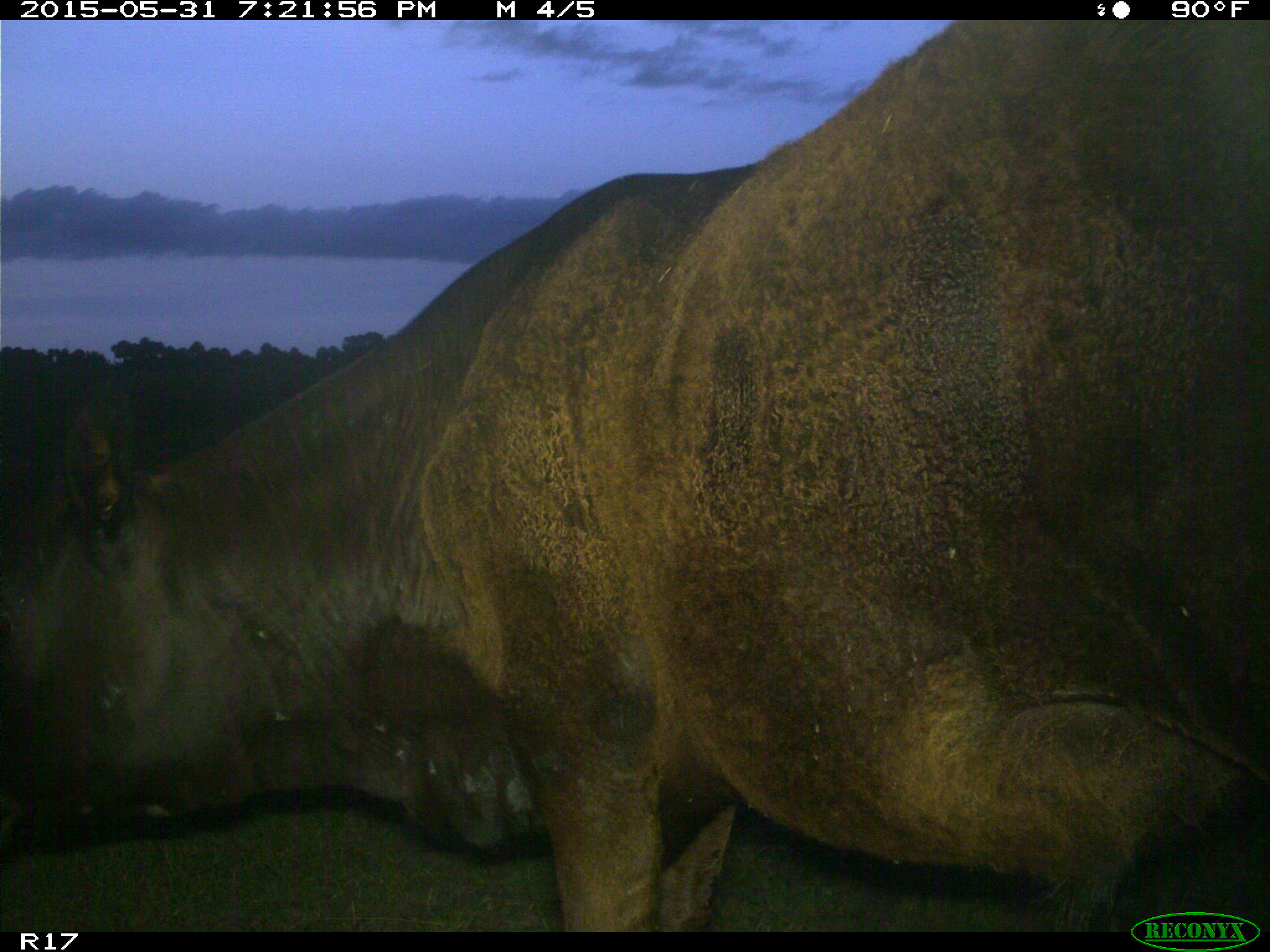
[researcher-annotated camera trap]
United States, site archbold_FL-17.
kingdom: Animalia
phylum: Chordata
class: Mammalia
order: Artiodactyla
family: Bovidae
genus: Bos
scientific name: Bos taurus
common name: domestic cow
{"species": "Bos taurus (domestic cow)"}